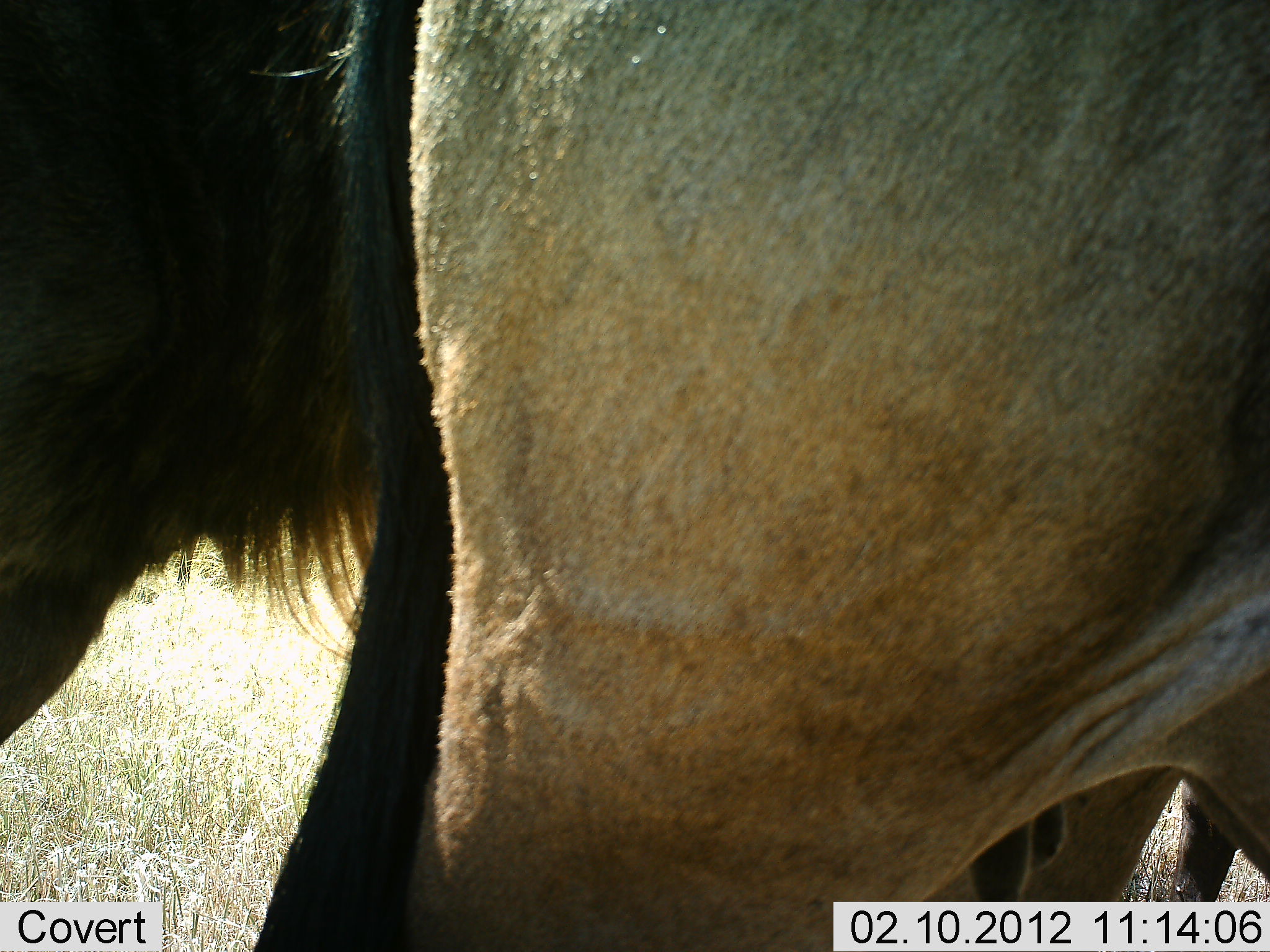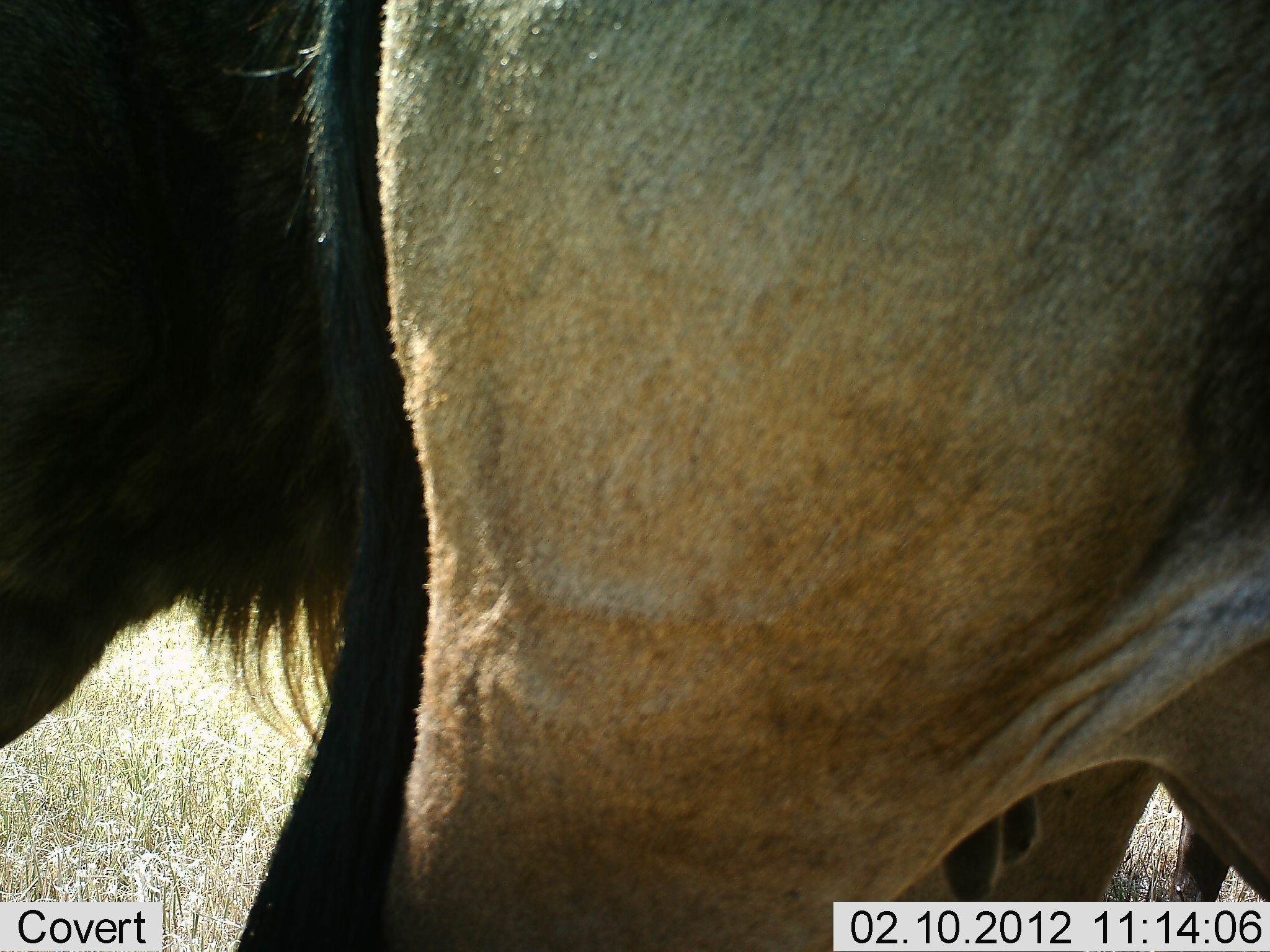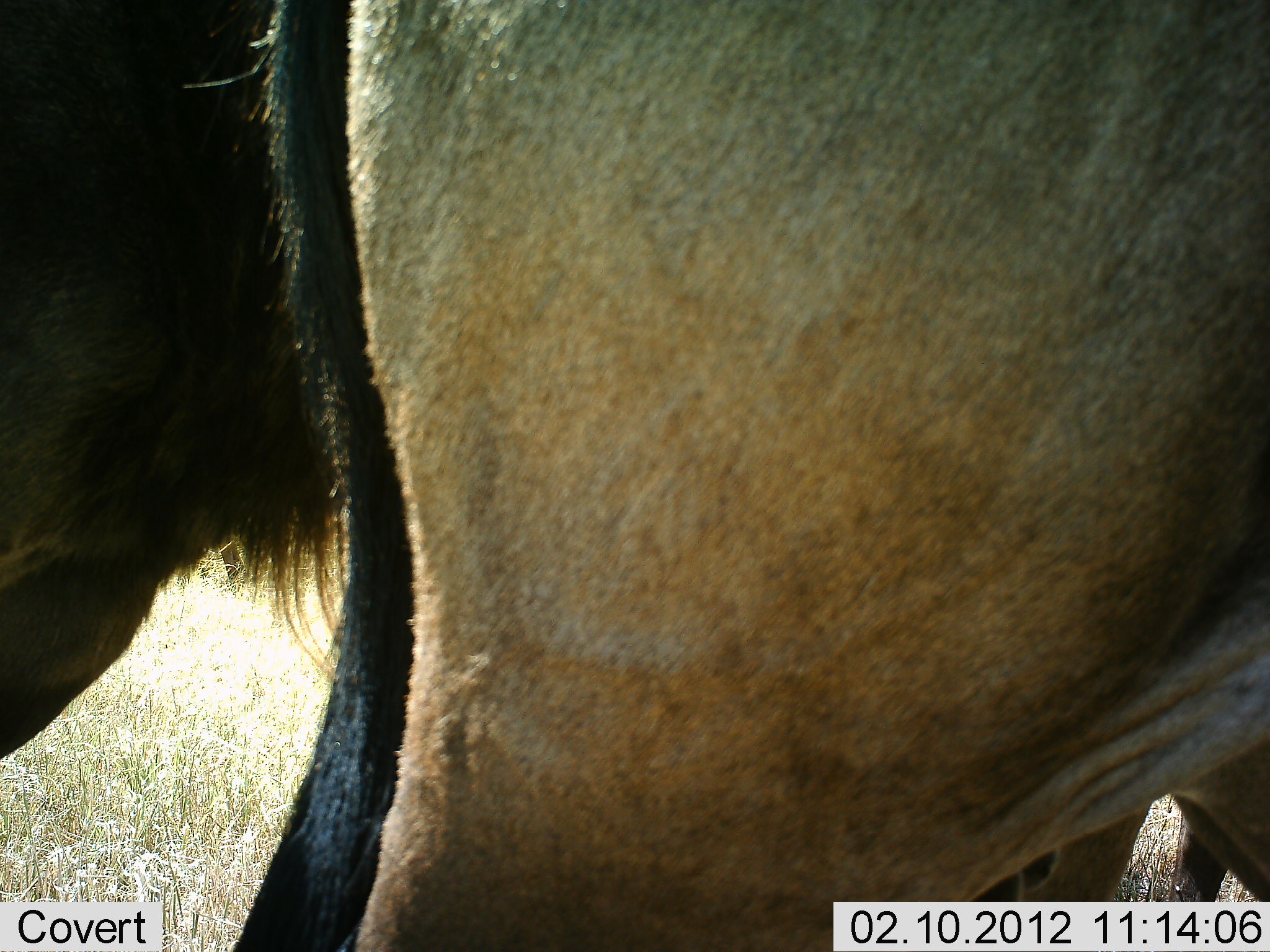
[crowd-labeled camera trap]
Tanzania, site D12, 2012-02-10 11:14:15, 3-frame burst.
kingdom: Animalia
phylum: Chordata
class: Mammalia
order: Artiodactyla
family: Bovidae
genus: Connochaetes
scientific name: Connochaetes taurinus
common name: blue wildebeest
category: wildebeest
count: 2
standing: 83%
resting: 0%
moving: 17%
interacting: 0%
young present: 0%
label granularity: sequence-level